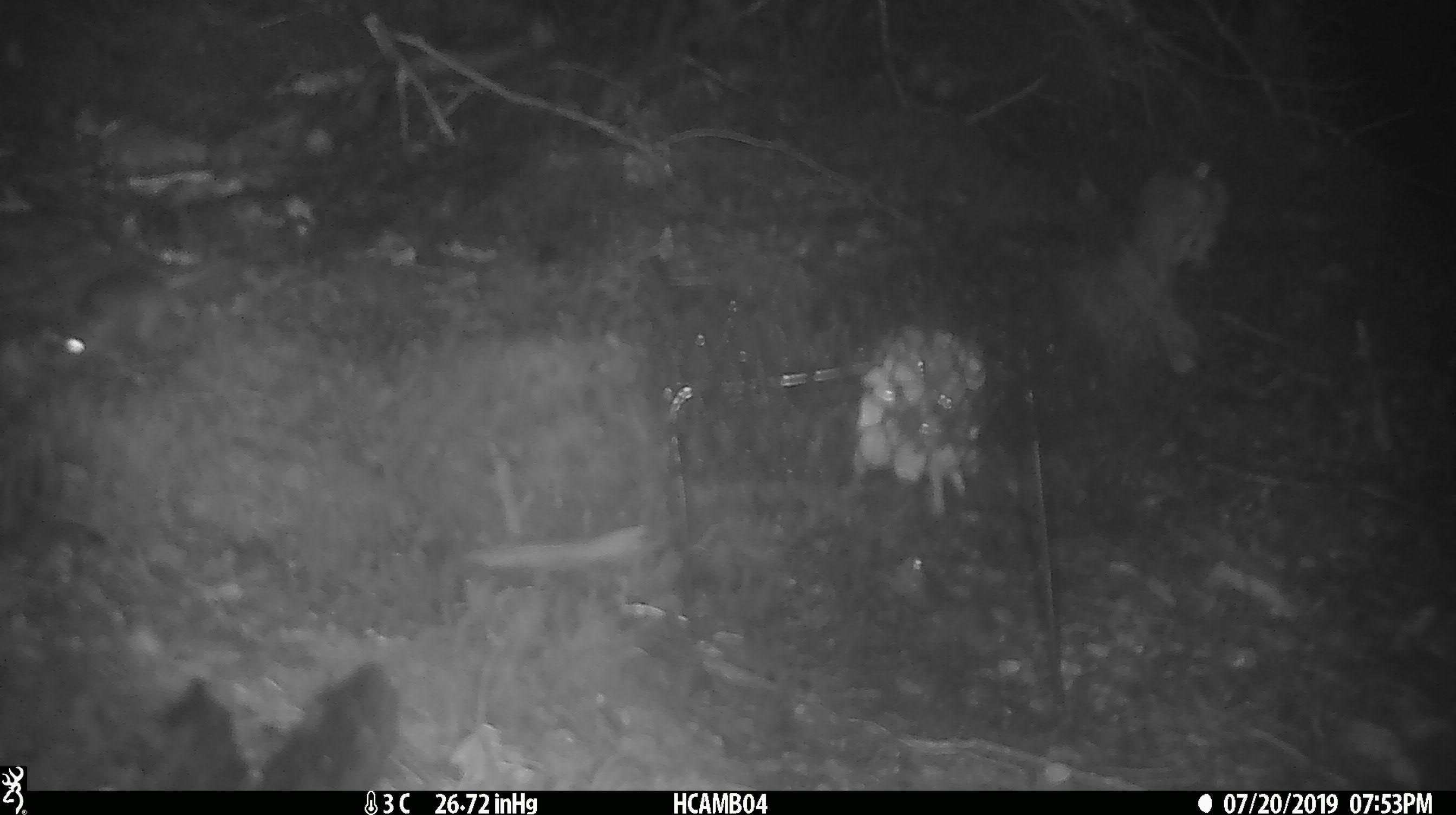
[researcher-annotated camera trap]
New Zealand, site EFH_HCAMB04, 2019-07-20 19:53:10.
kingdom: Animalia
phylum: Chordata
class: Mammalia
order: Rodentia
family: Muridae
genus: Mus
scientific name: Mus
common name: mouse